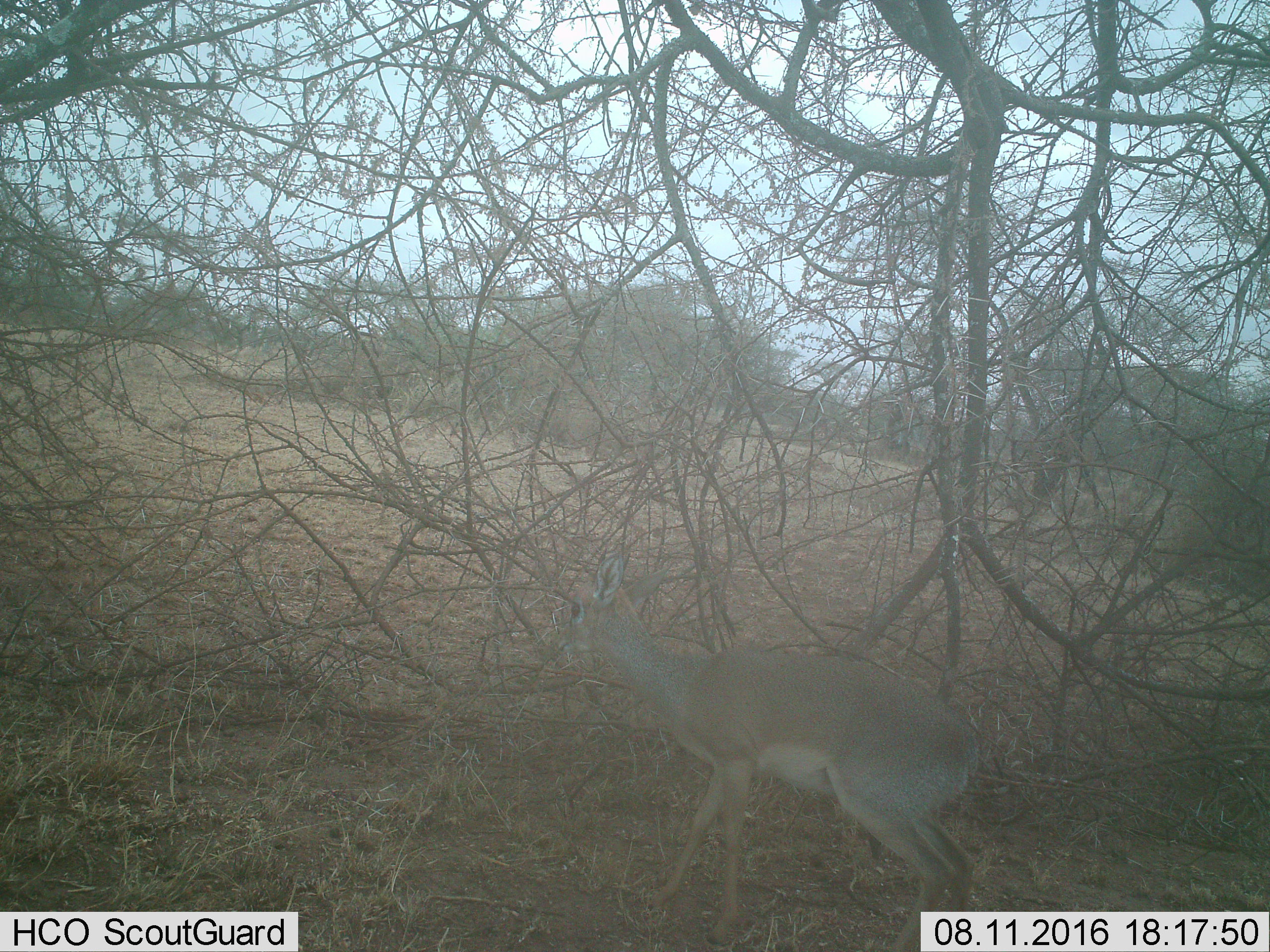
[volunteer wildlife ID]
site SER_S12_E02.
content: unidentified animal